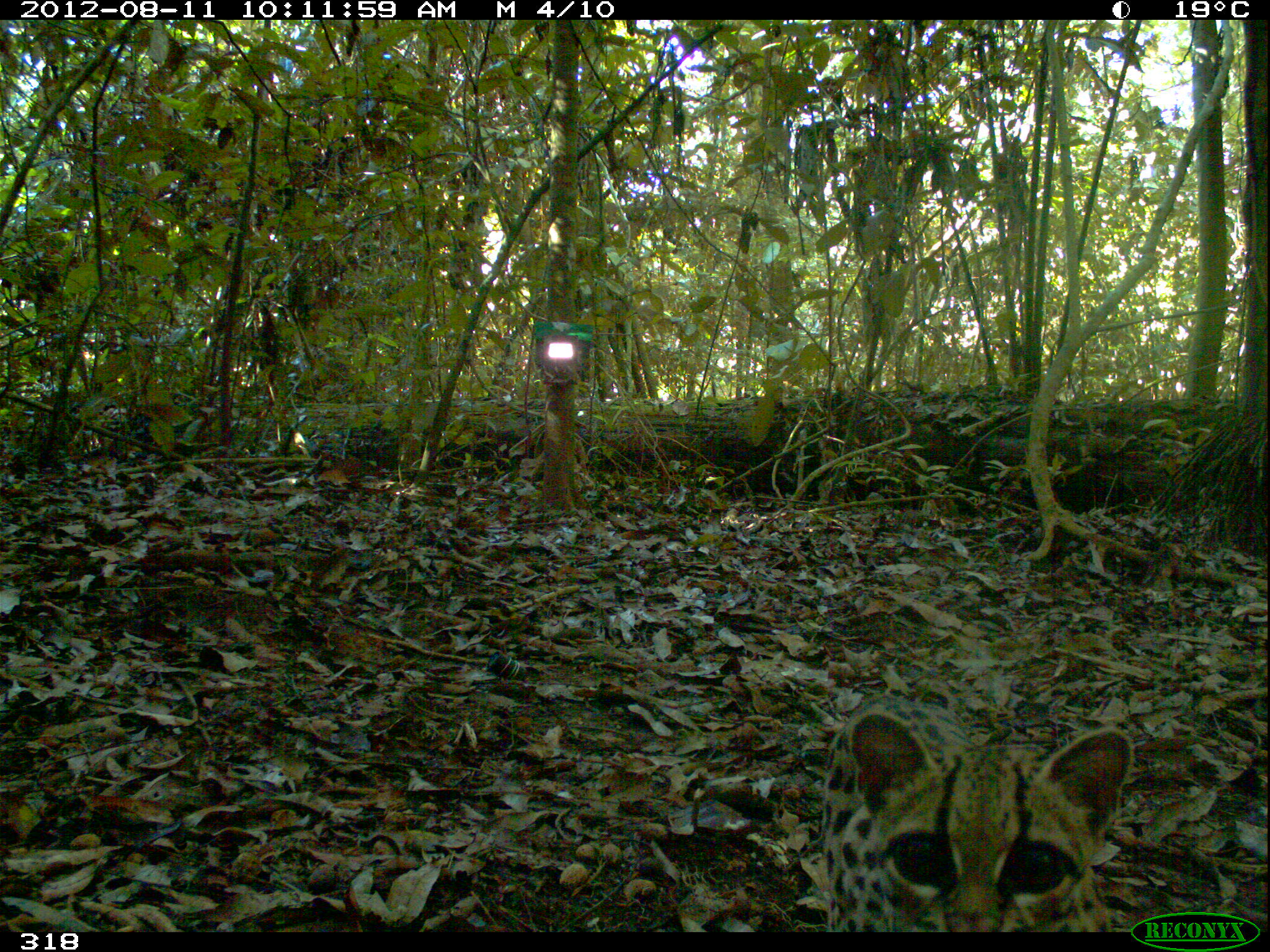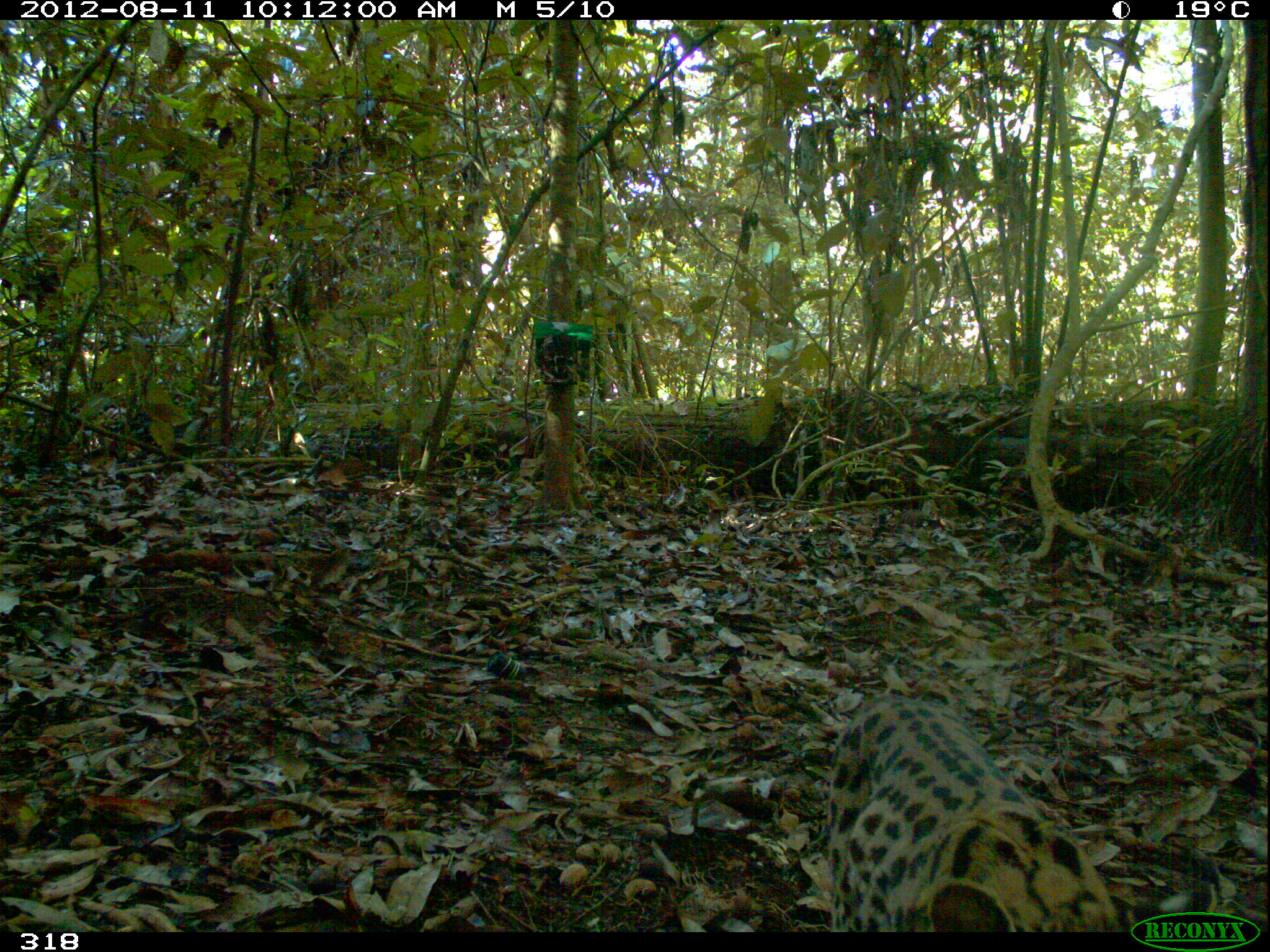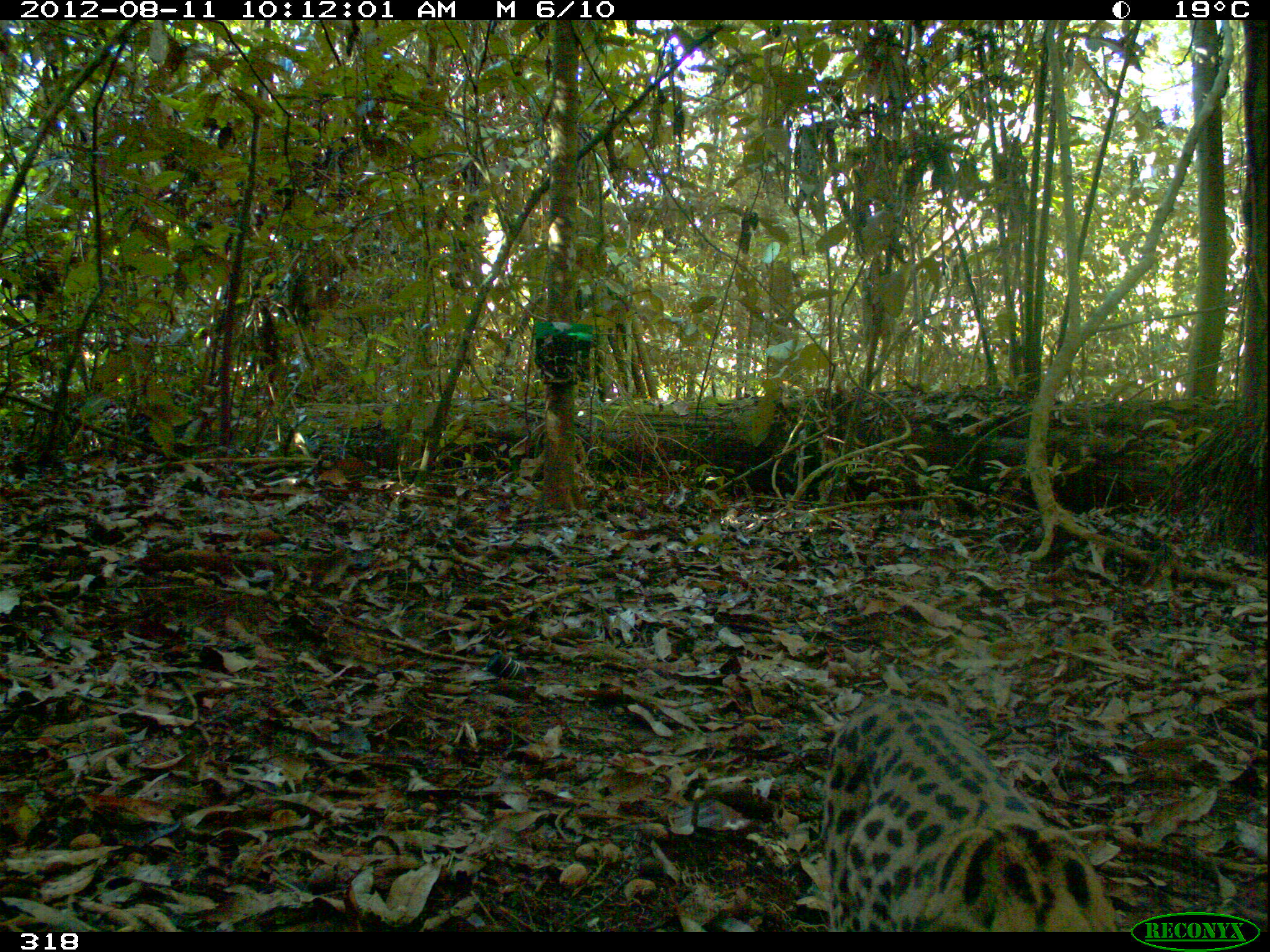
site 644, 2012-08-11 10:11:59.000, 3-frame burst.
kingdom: Animalia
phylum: Chordata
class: Mammalia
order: Carnivora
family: Felidae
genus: Leopardus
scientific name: Leopardus wiedii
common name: margay